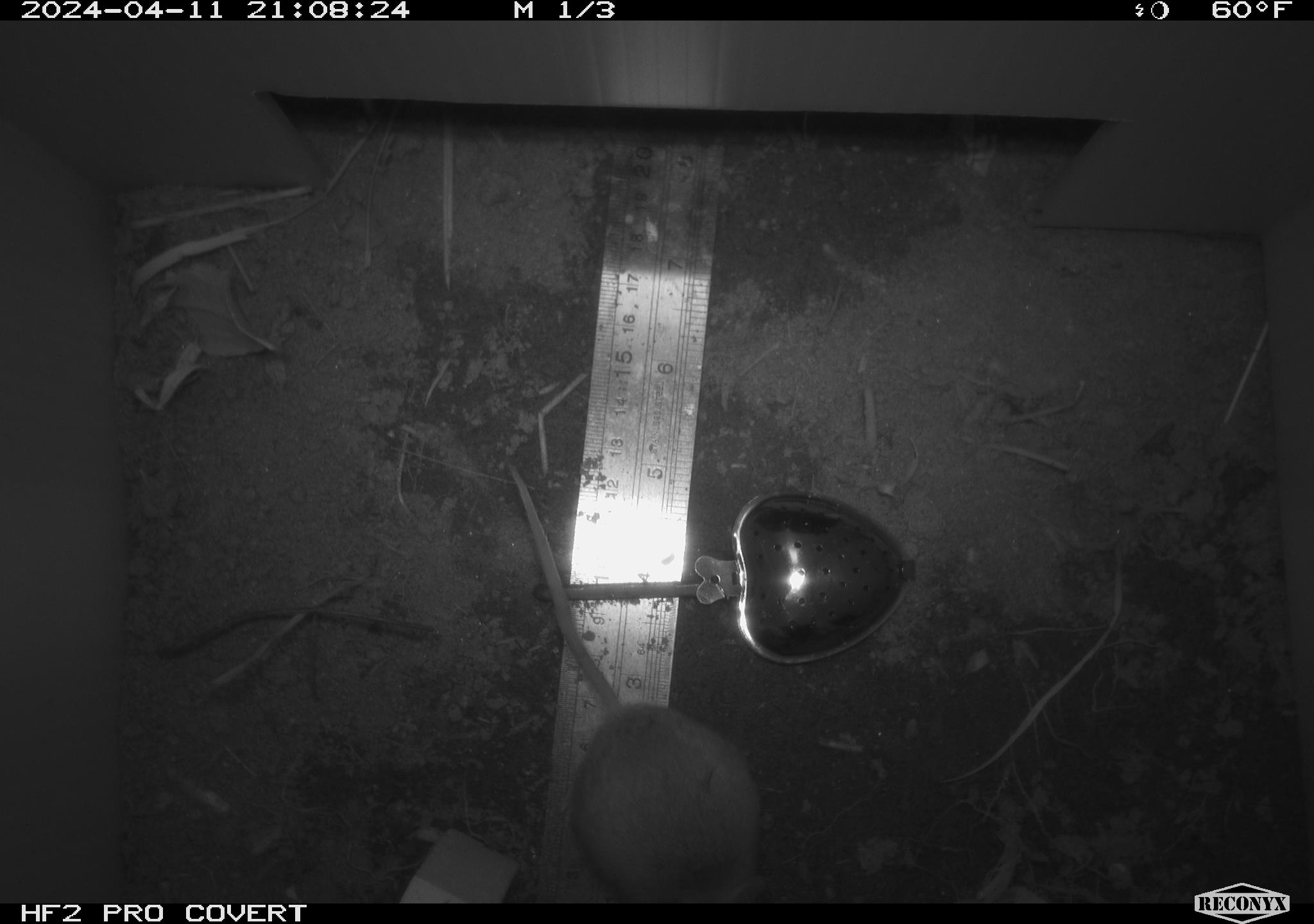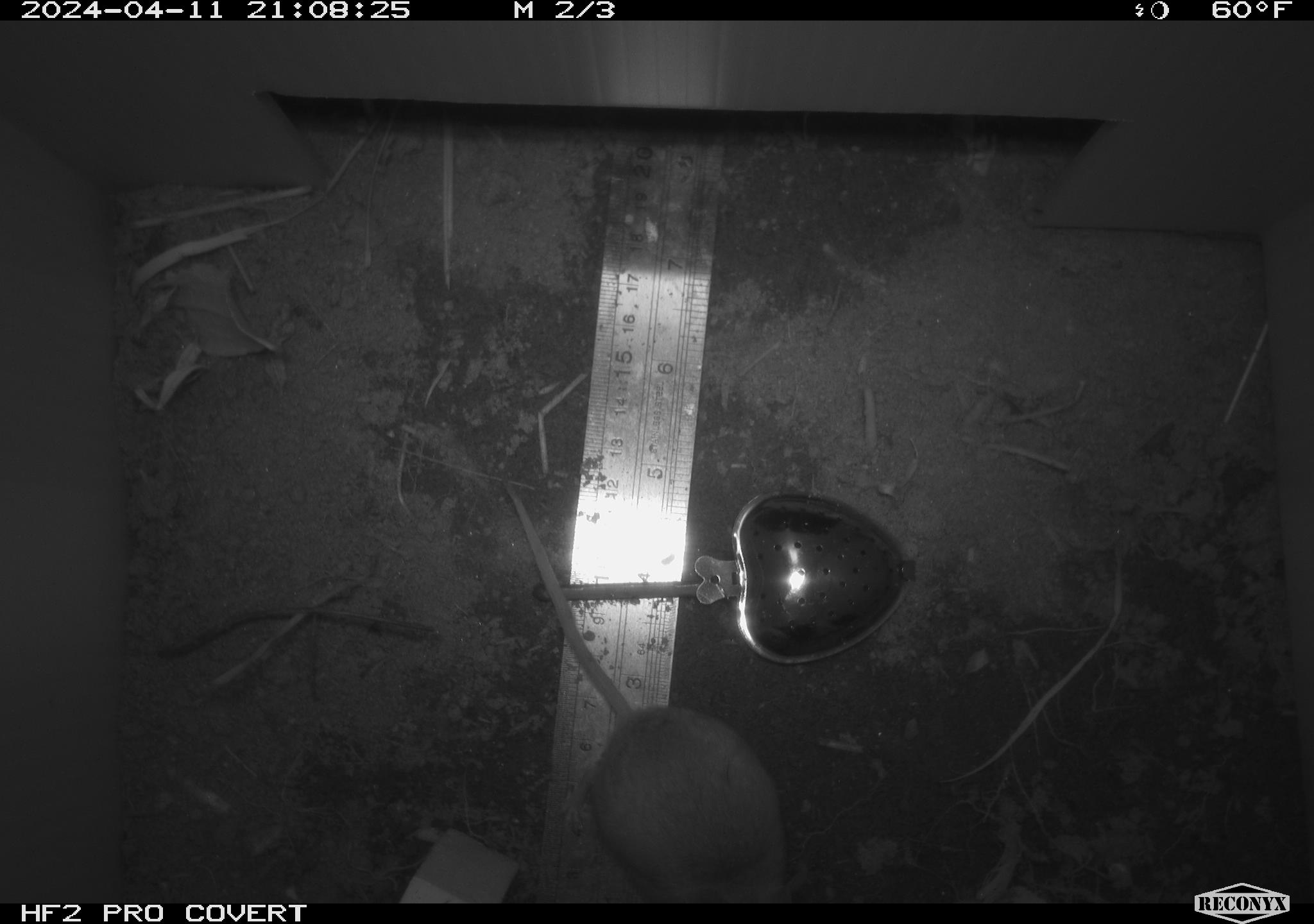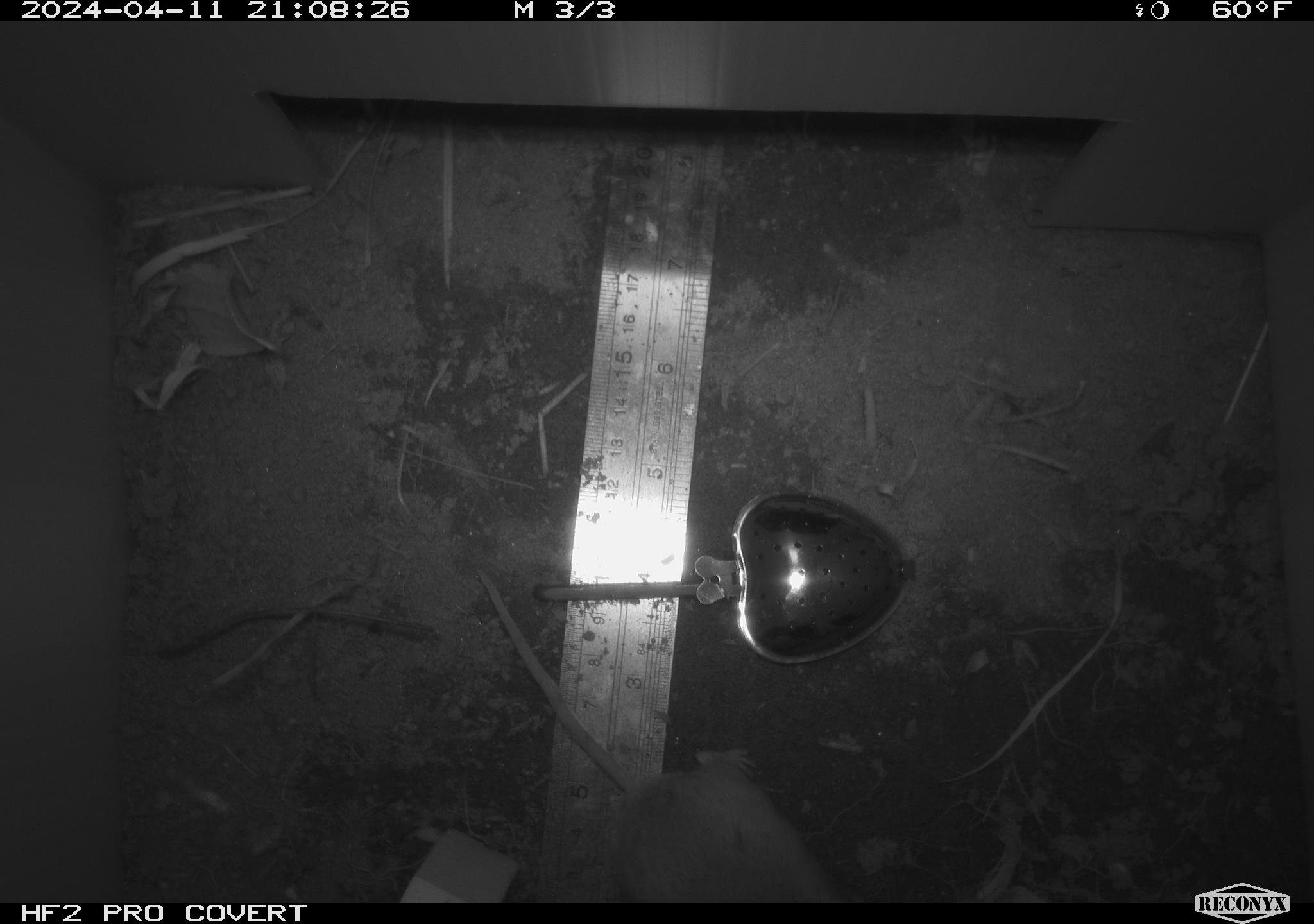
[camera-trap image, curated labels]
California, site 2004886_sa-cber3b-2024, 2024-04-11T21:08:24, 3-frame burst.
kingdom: Animalia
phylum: Chordata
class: Mammalia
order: Rodentia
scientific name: Rodentia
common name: mouse species